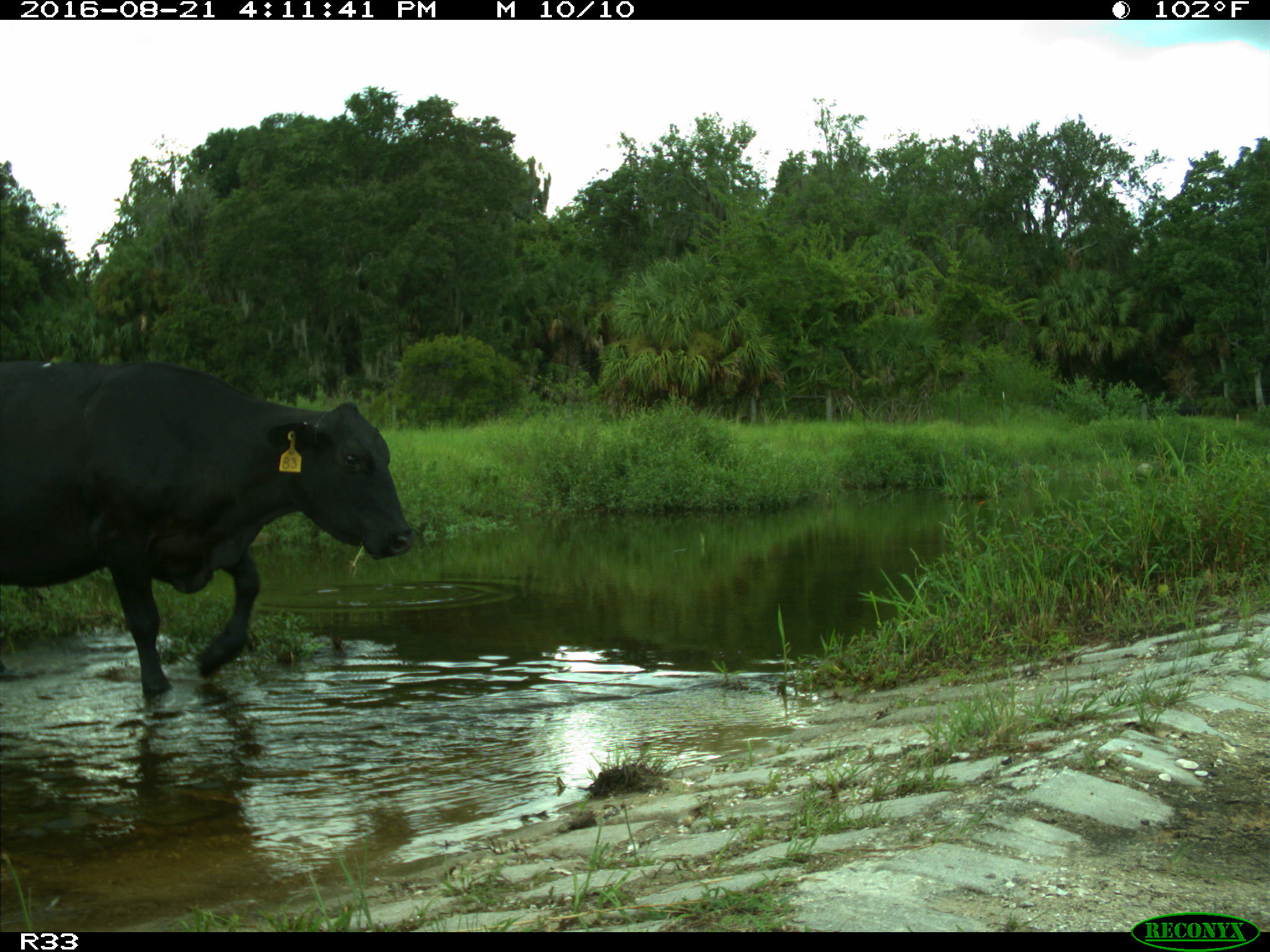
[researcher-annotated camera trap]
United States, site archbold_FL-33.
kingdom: Animalia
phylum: Chordata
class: Mammalia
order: Artiodactyla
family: Bovidae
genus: Bos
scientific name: Bos taurus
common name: domestic cow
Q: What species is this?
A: Bos taurus (domestic cow).